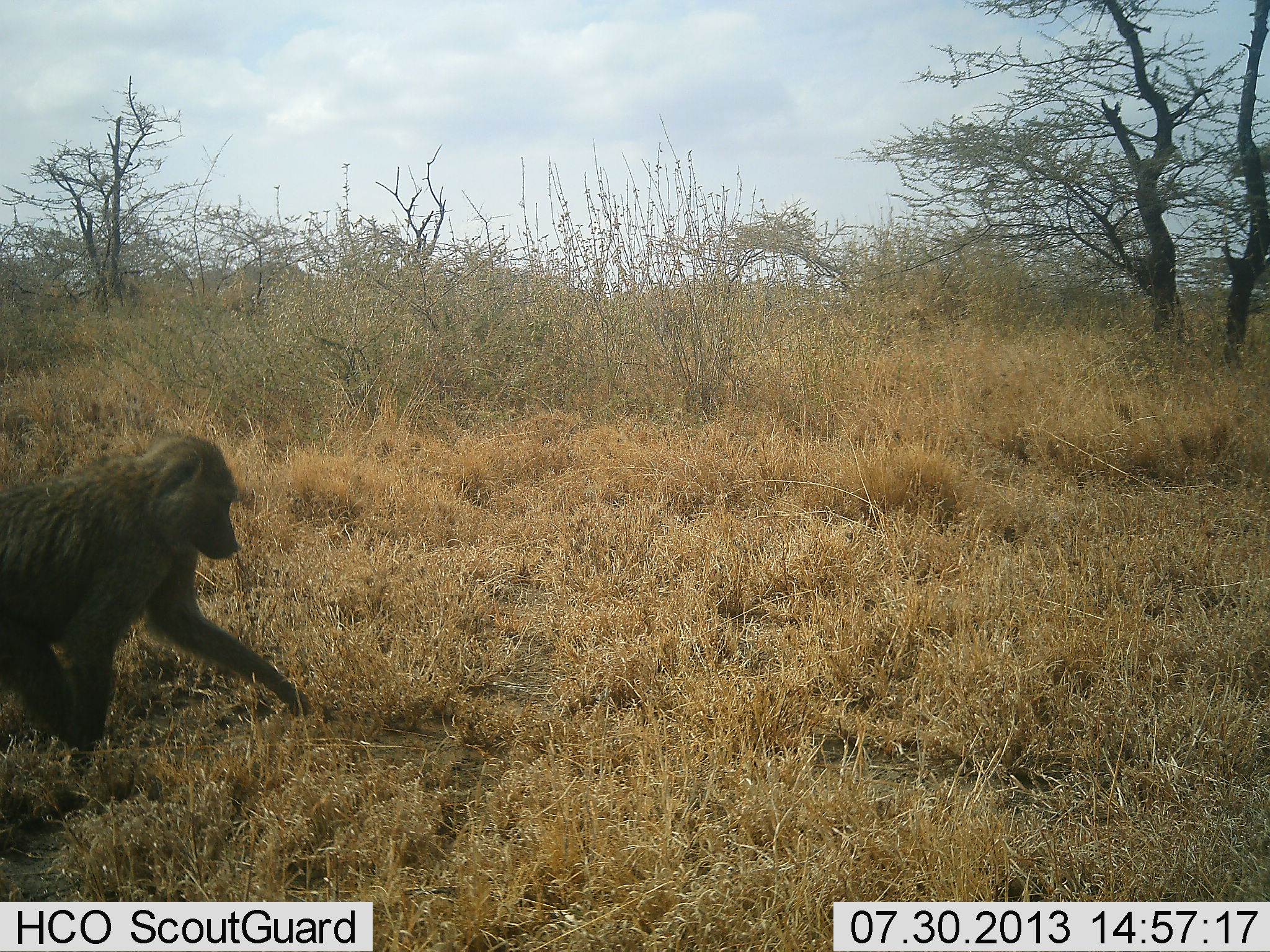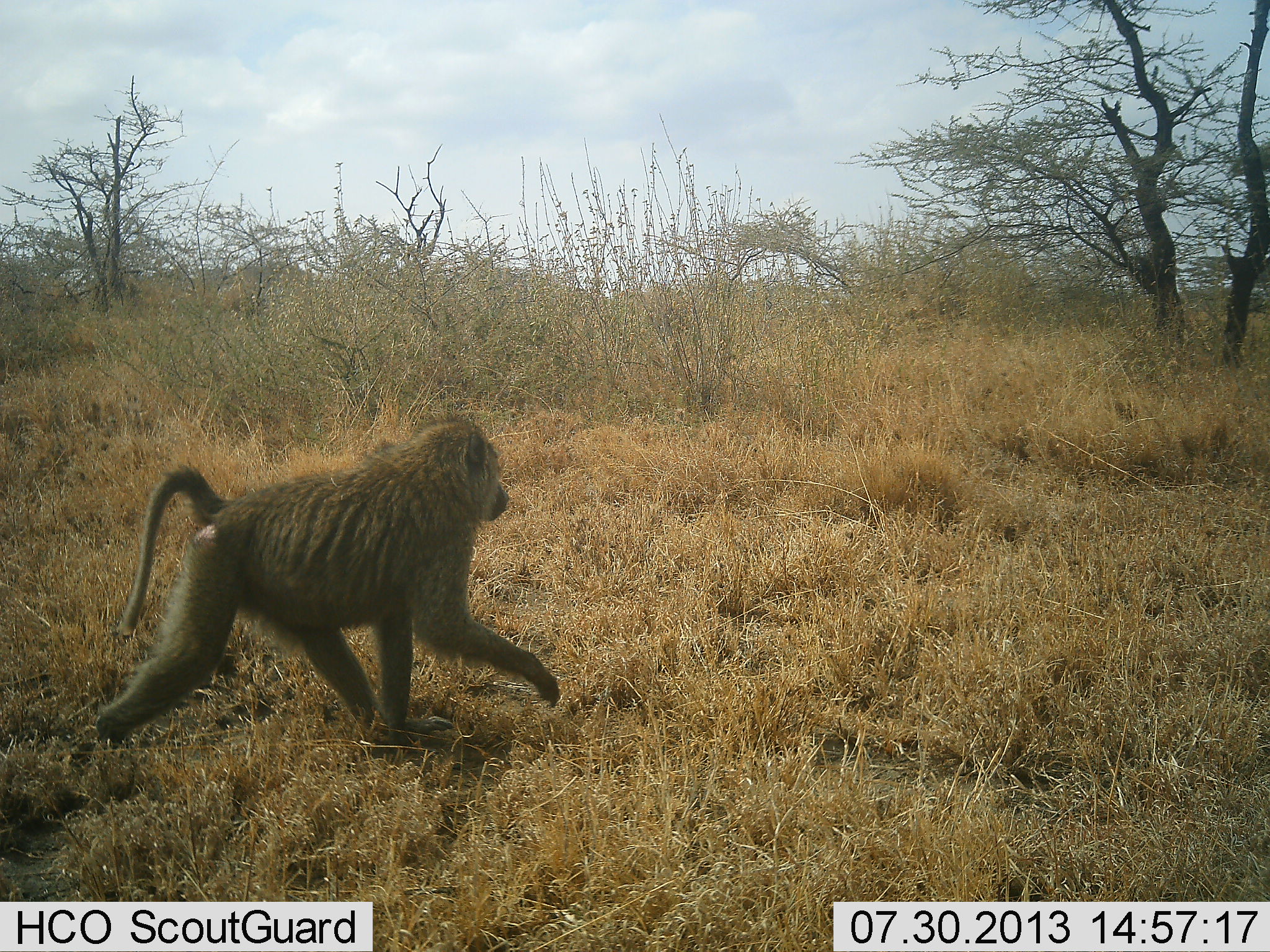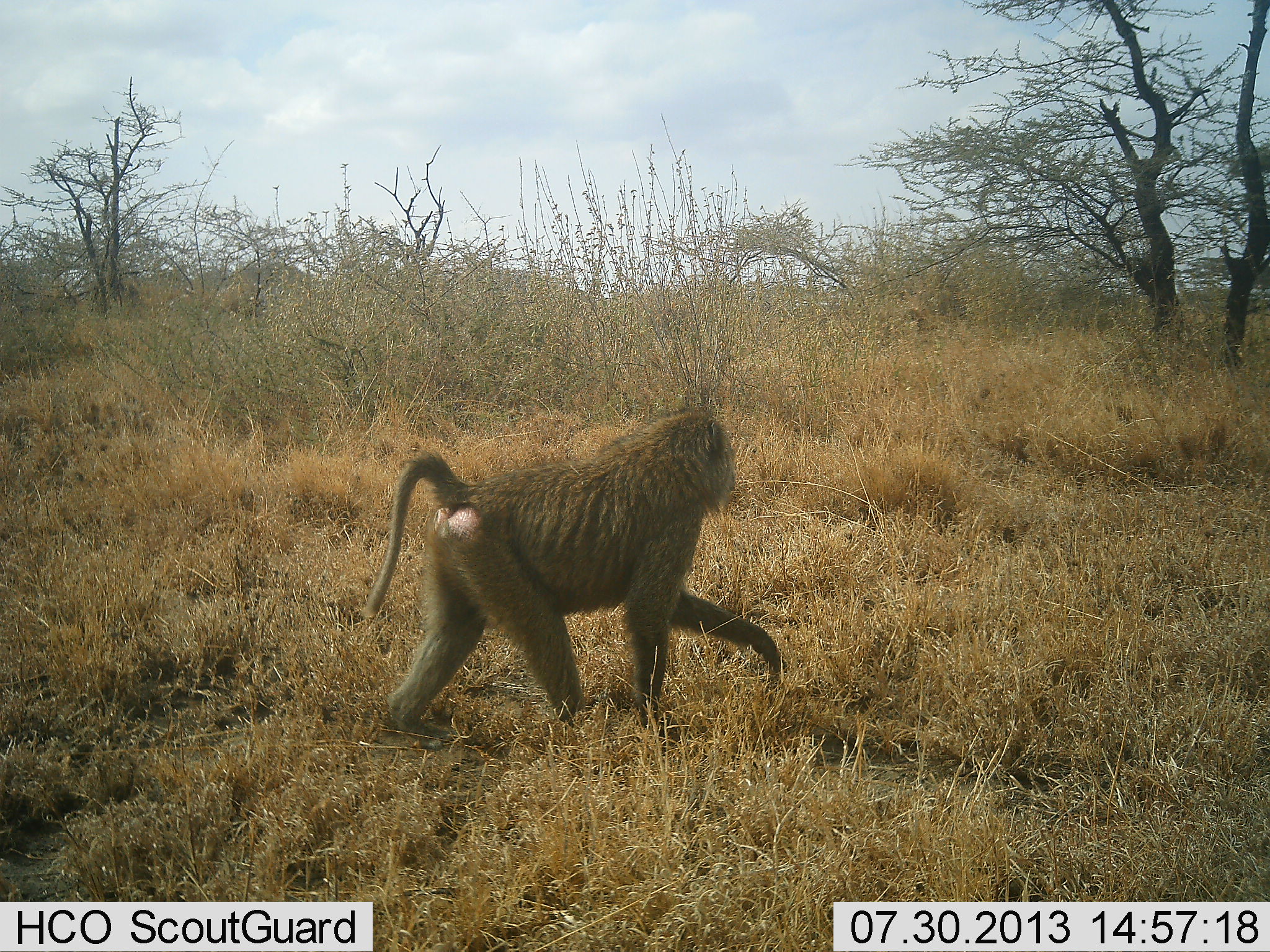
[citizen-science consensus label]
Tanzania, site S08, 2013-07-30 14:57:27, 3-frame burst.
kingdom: Animalia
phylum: Chordata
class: Mammalia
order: Primates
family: Cercopithecidae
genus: Papio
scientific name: Papio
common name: baboon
Baboon (Papio), count 1. Behavior (volunteer vote fractions): standing 3%, resting 0%, moving 100%, interacting 0%. Young present (vote fraction): 0%. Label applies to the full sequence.